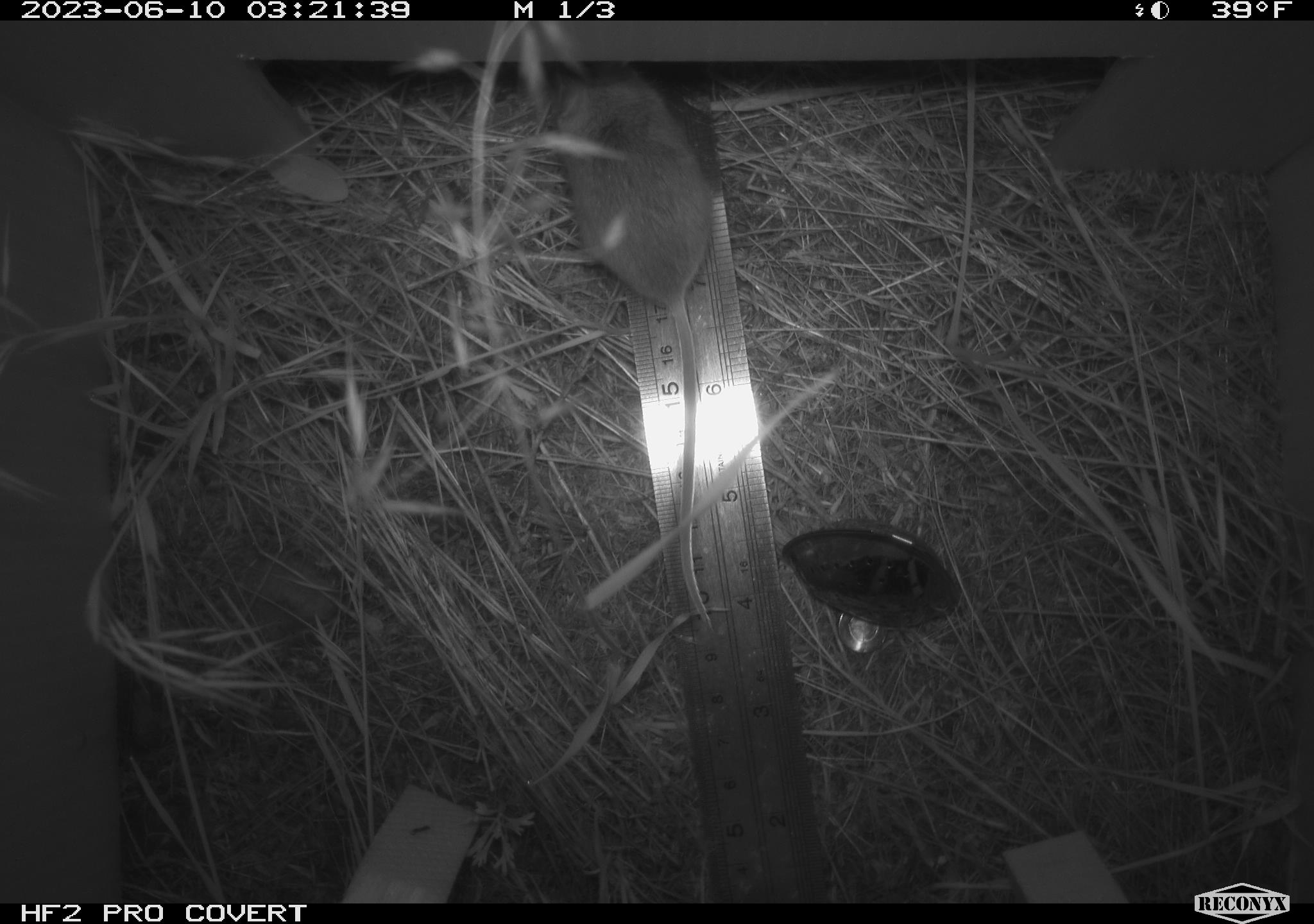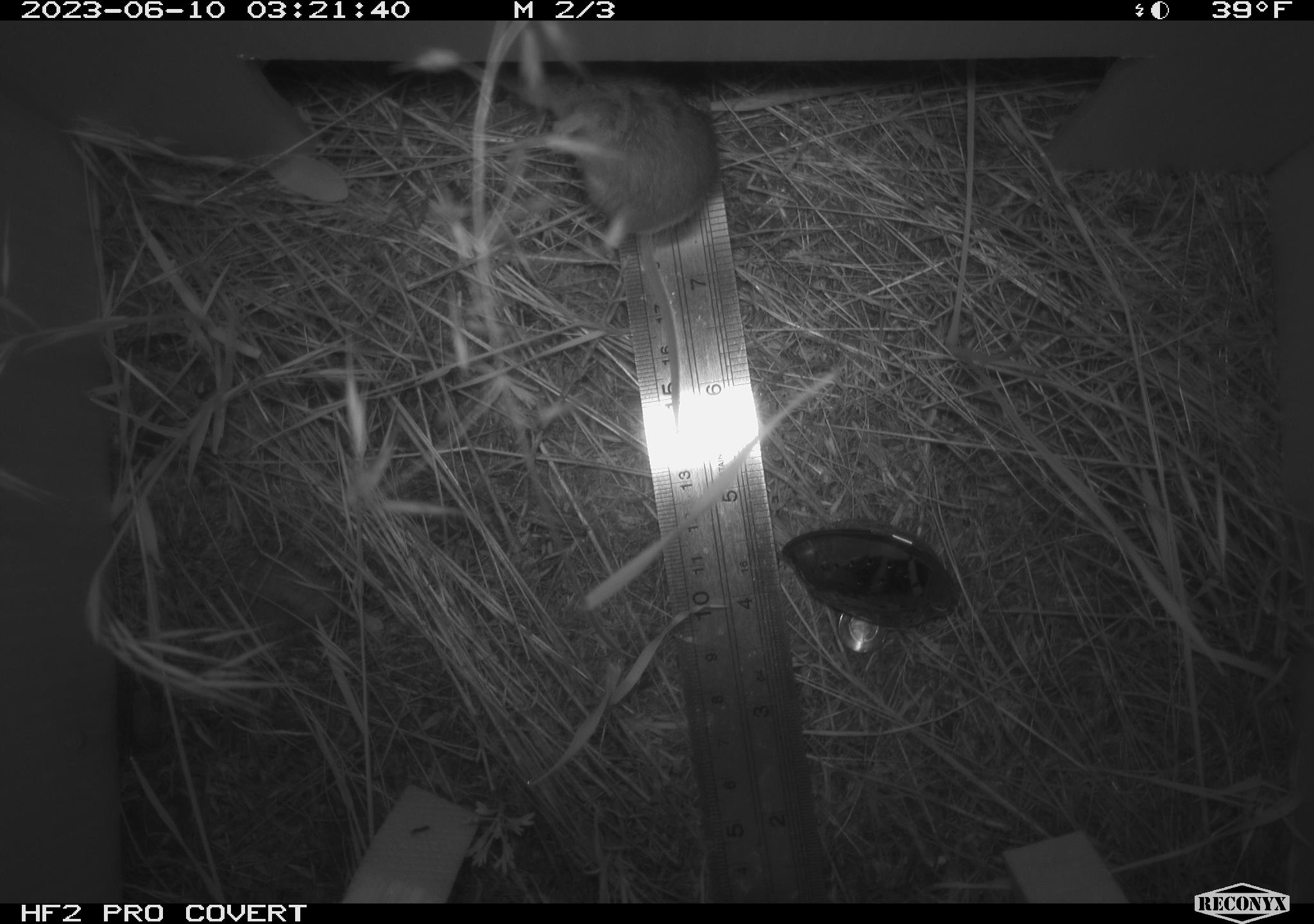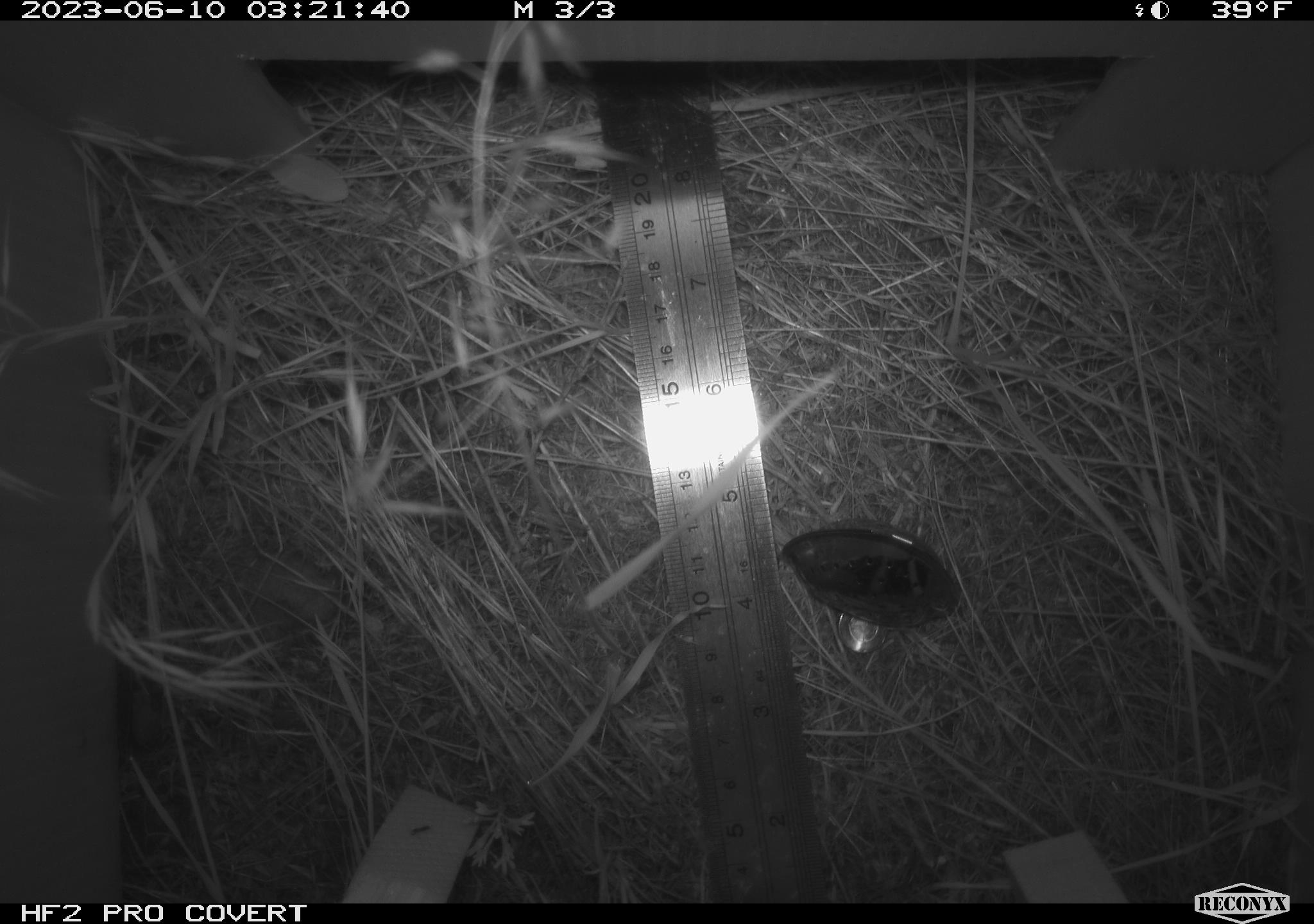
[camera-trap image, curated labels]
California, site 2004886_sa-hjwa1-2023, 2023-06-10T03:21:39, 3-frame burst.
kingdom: Animalia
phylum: Chordata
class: Mammalia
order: Rodentia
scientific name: Rodentia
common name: mouse species